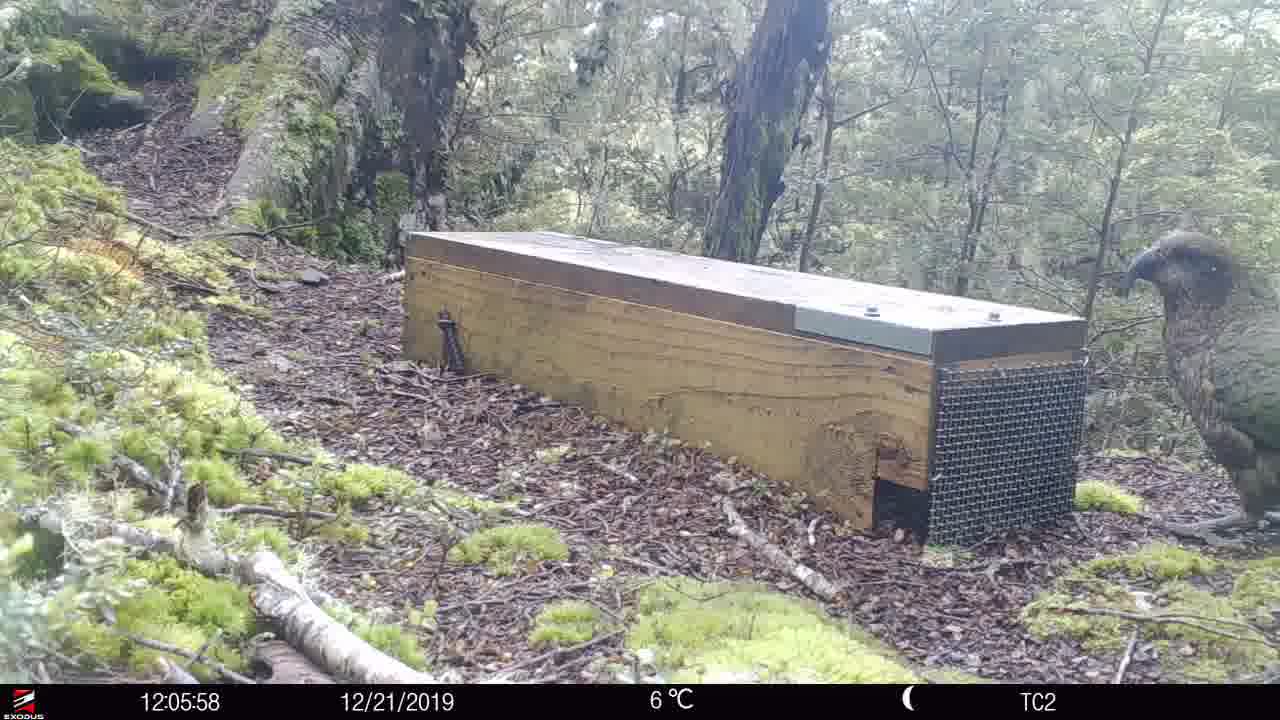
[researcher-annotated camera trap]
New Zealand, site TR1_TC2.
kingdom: Animalia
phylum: Chordata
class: Aves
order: Psittaciformes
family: Strigopidae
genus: Nestor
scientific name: Nestor notabilis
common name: kea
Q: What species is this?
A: Kea (Nestor notabilis).